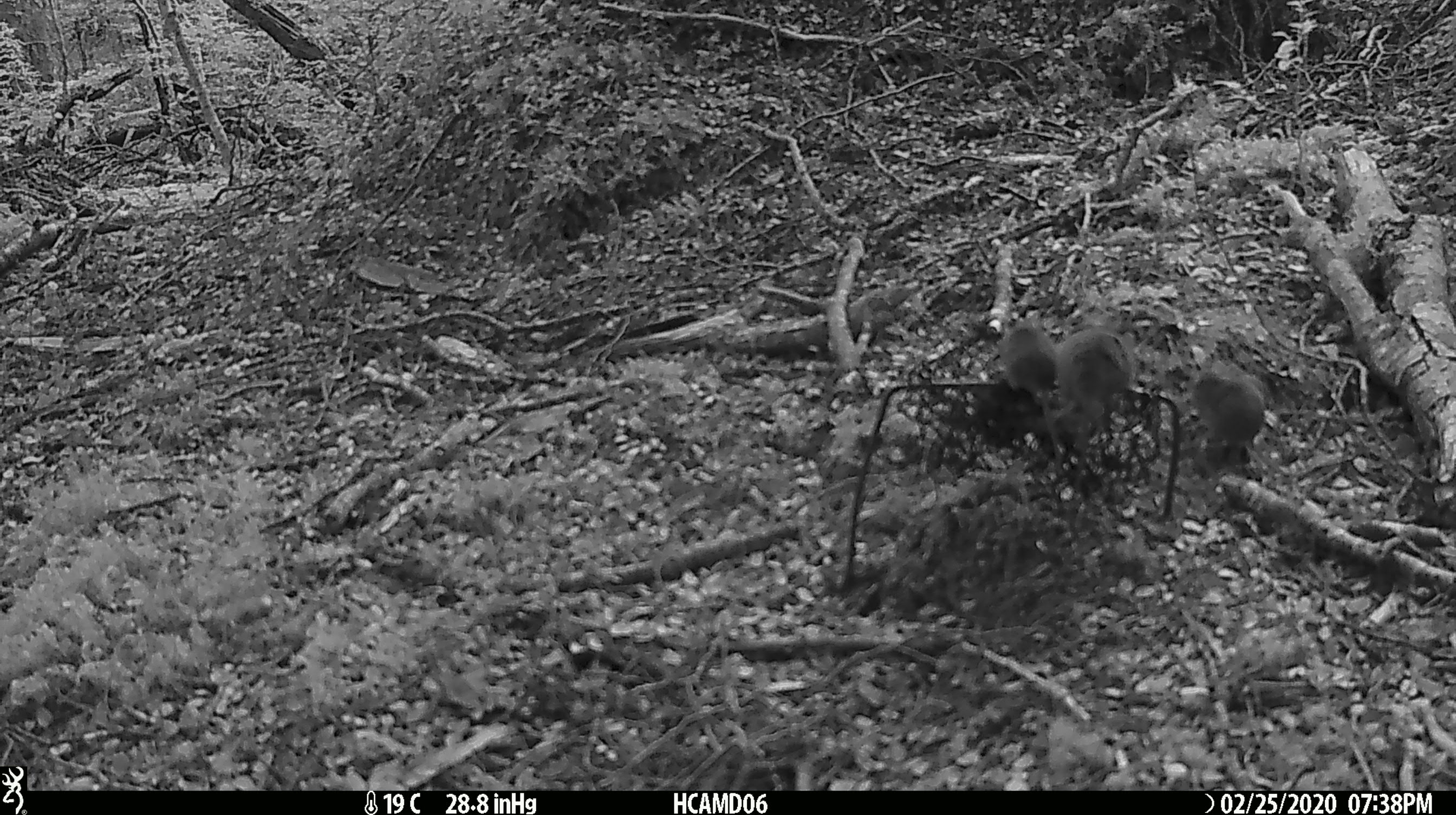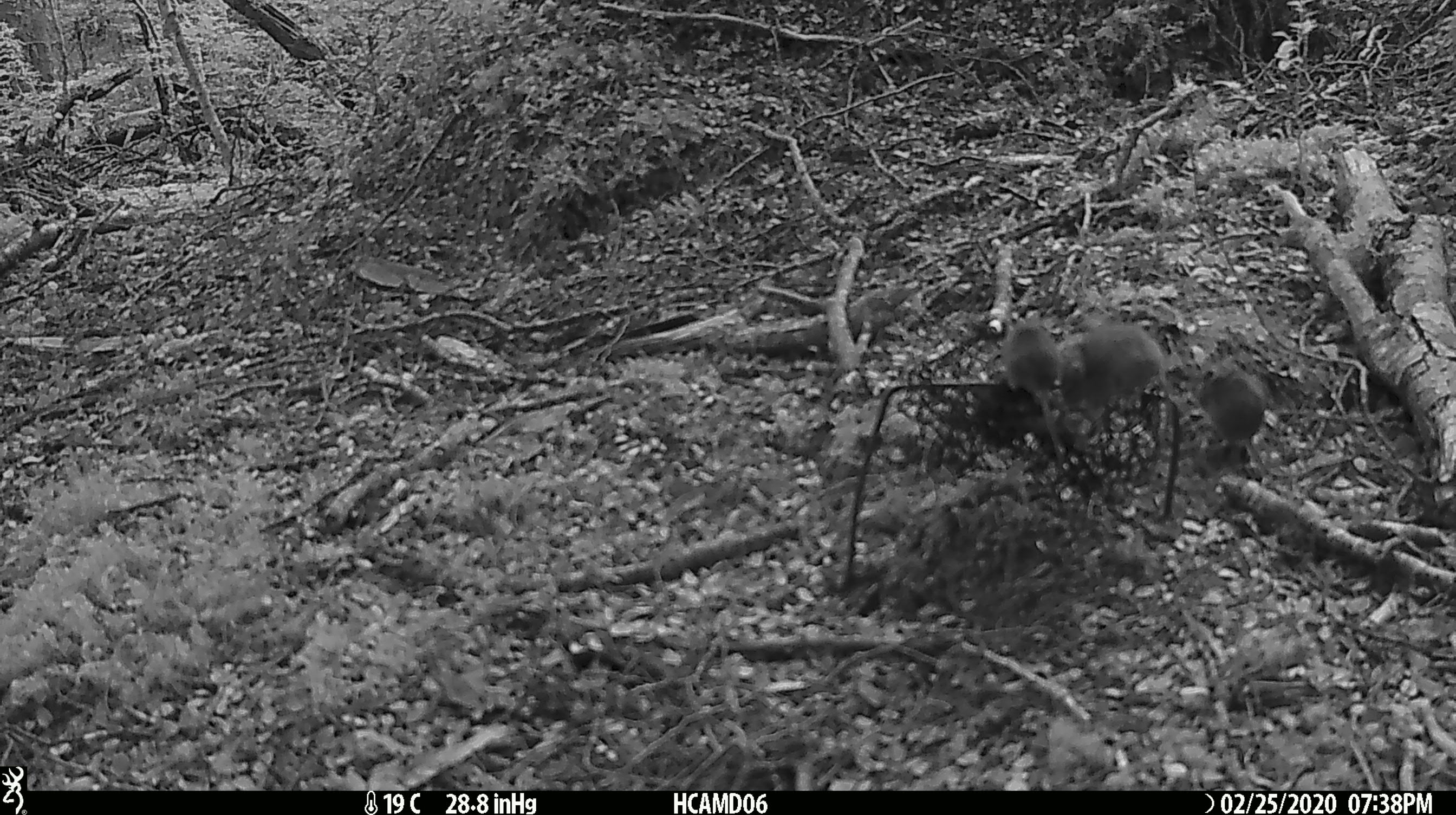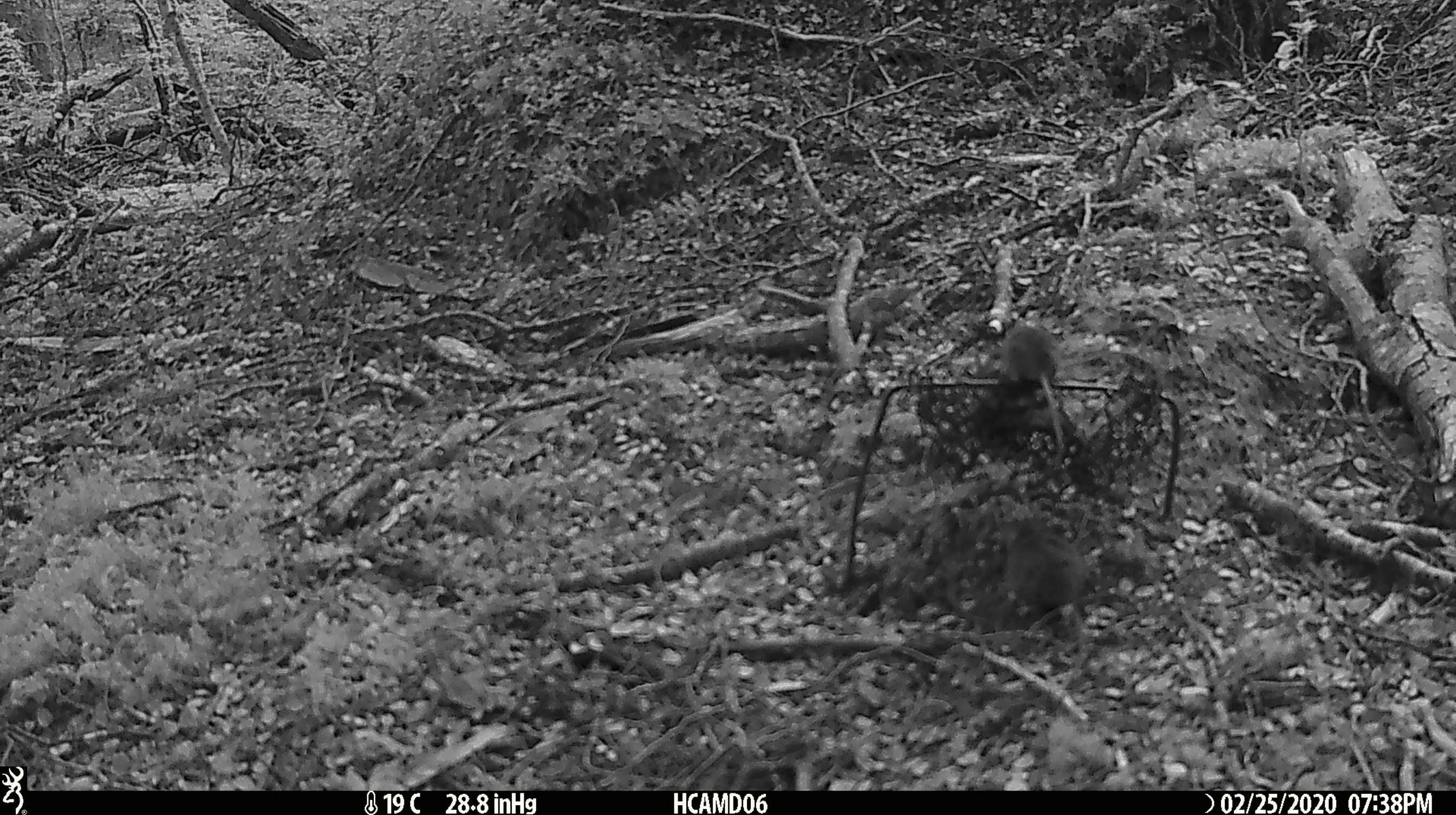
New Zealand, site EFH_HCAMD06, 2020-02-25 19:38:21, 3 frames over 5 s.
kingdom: Animalia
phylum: Chordata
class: Mammalia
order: Rodentia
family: Muridae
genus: Mus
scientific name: Mus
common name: mouse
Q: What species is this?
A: Mouse (Mus).